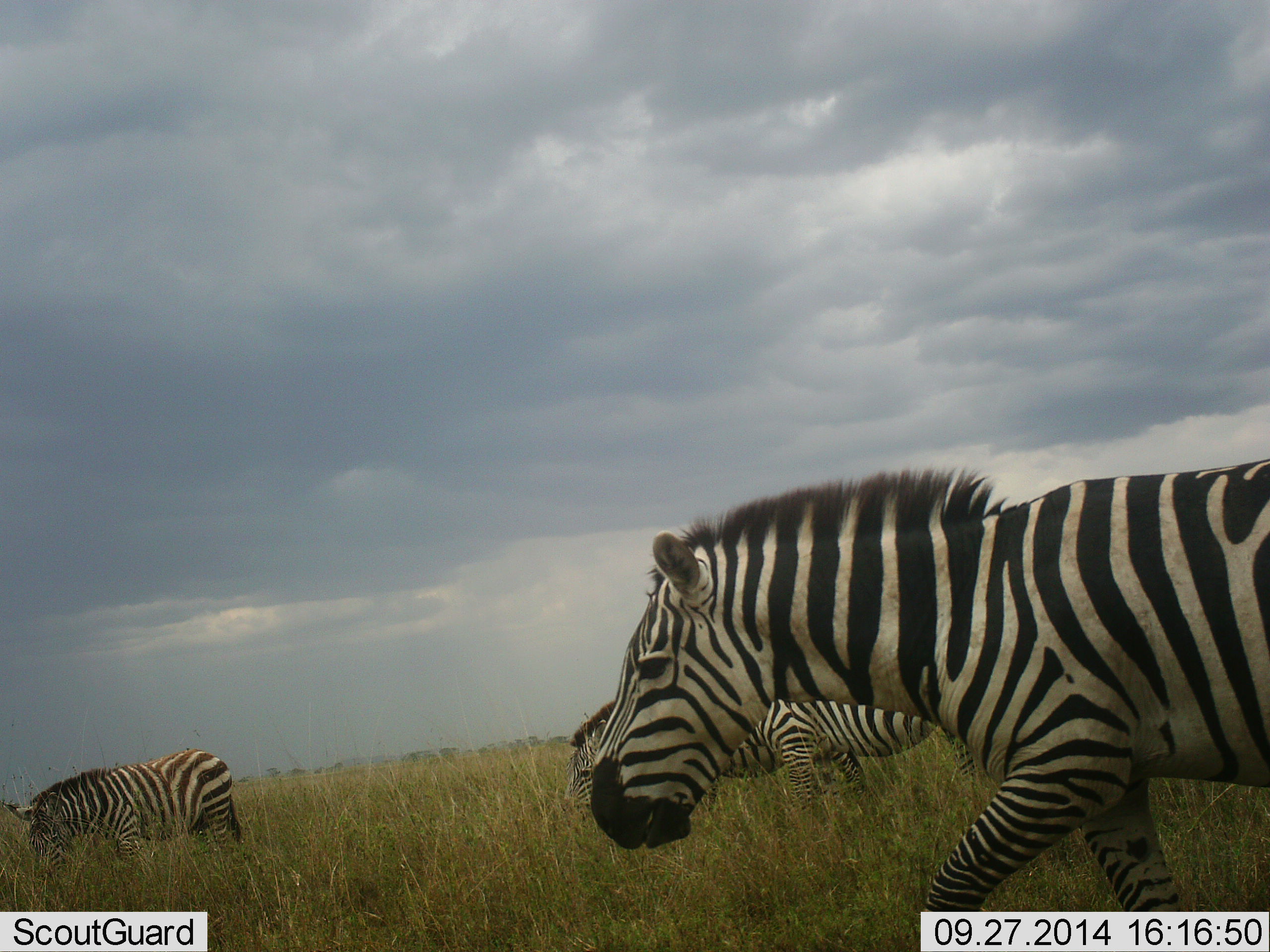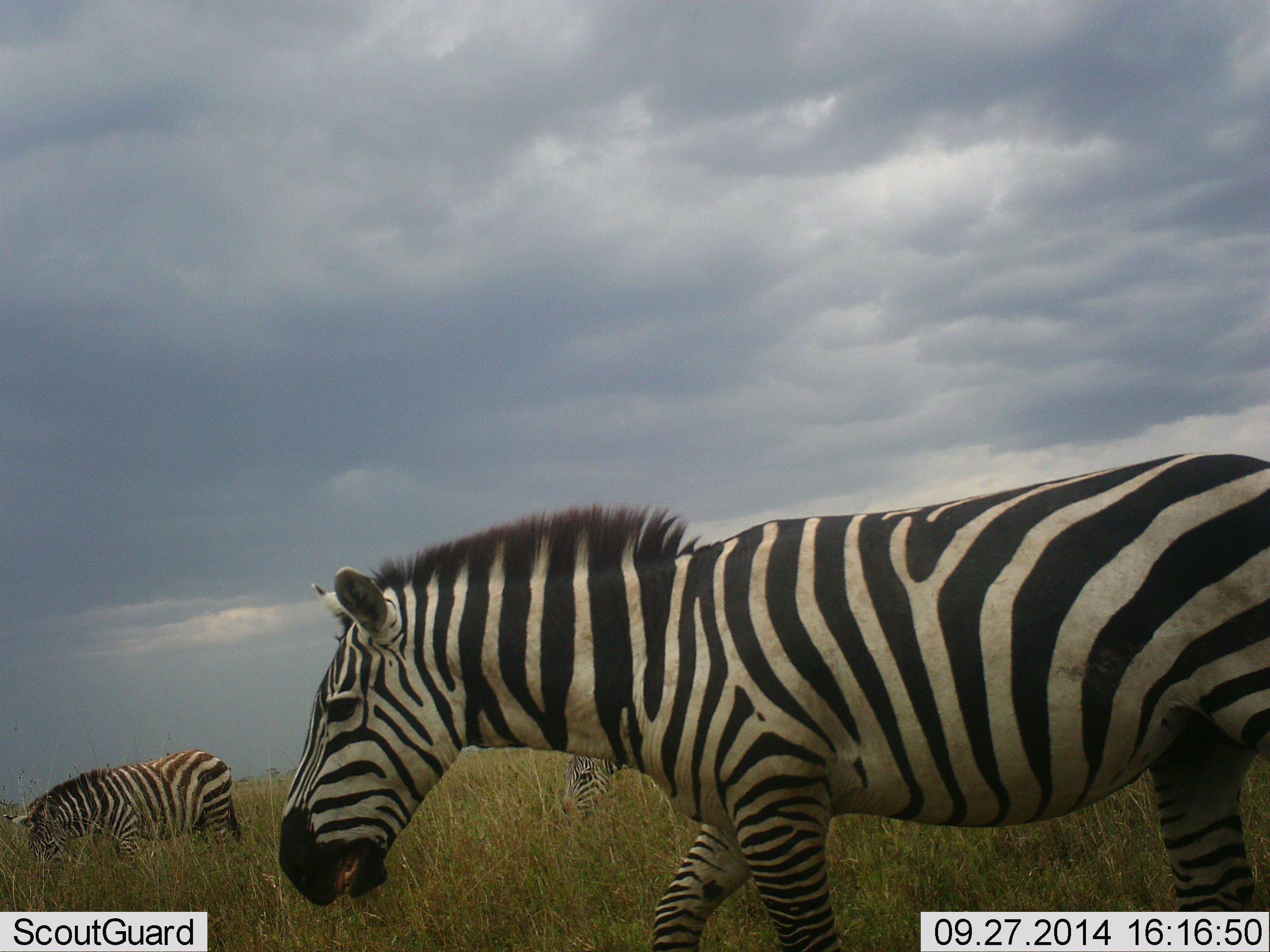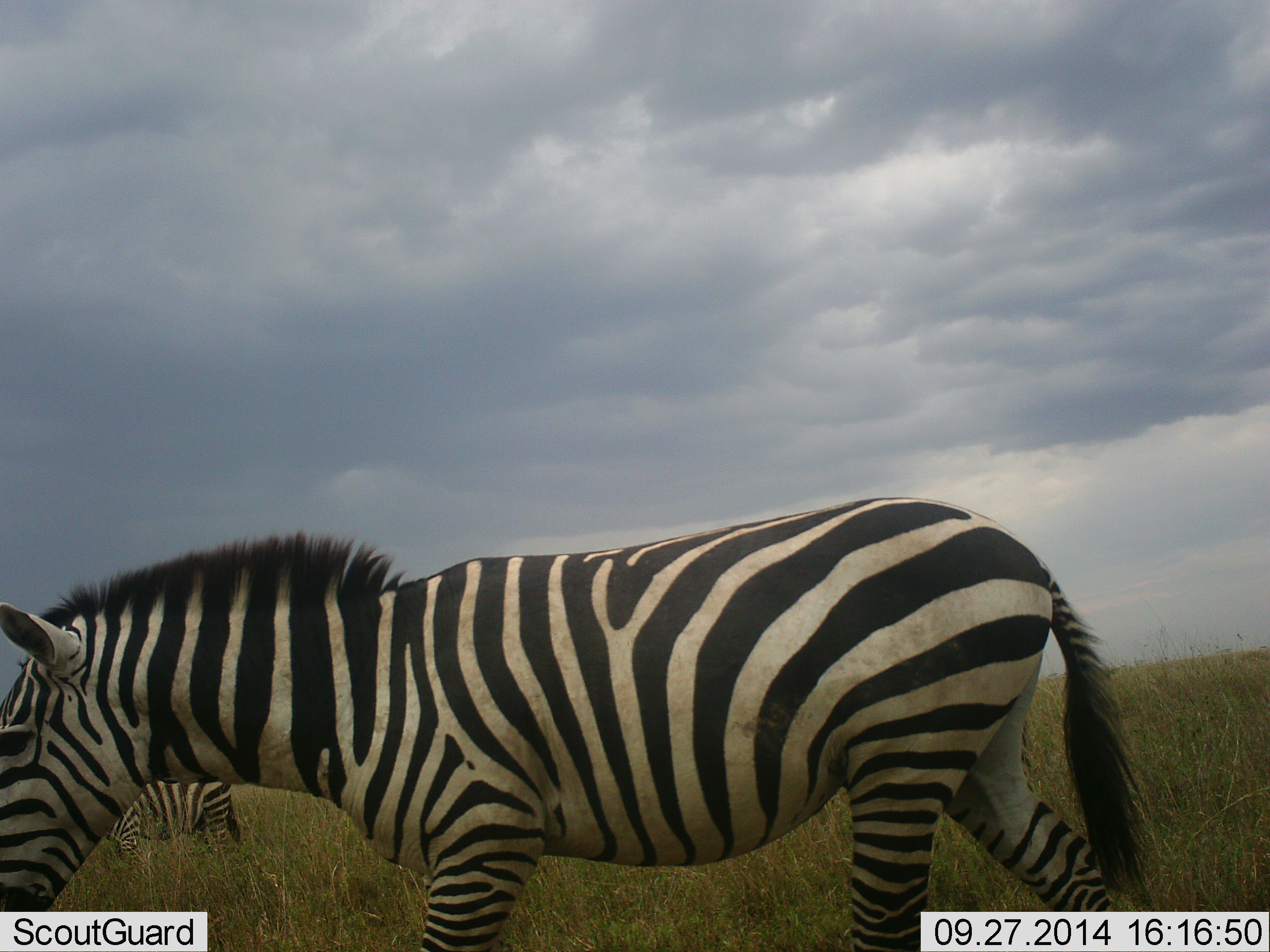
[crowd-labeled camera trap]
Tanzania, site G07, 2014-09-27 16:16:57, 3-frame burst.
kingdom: Animalia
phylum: Chordata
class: Mammalia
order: Perissodactyla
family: Equidae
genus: Equus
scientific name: Equus quagga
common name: plains zebra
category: zebra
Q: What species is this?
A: Zebra (plains zebra) (Equus quagga).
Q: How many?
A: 3.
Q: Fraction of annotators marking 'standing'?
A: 50%.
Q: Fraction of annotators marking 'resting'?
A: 0%.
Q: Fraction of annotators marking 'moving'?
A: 70%.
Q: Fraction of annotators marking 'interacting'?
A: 0%.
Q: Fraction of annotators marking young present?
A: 10%.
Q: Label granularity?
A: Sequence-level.